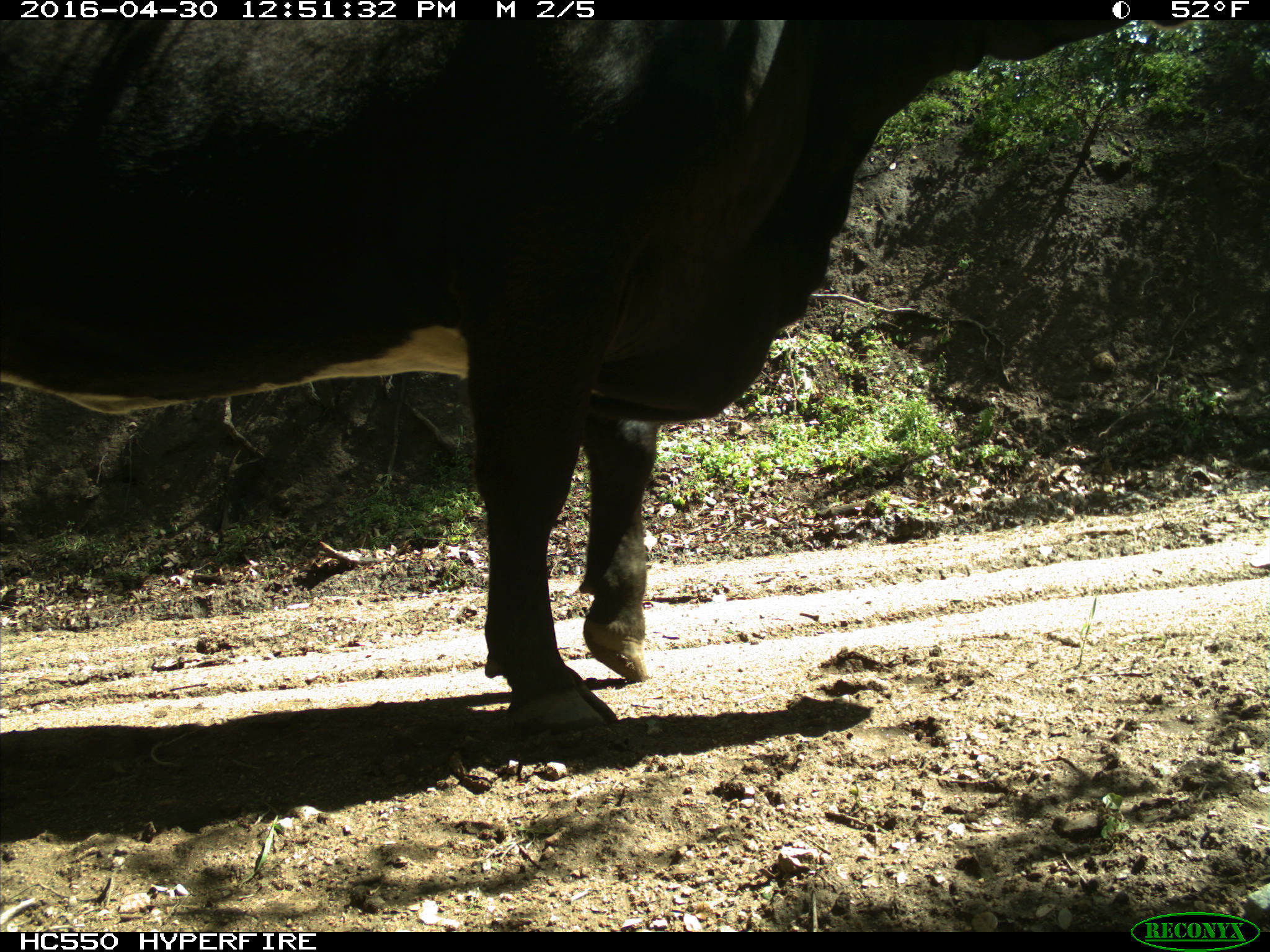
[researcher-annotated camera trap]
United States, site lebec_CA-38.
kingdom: Animalia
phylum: Chordata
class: Mammalia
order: Artiodactyla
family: Bovidae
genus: Bos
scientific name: Bos taurus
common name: domestic cow